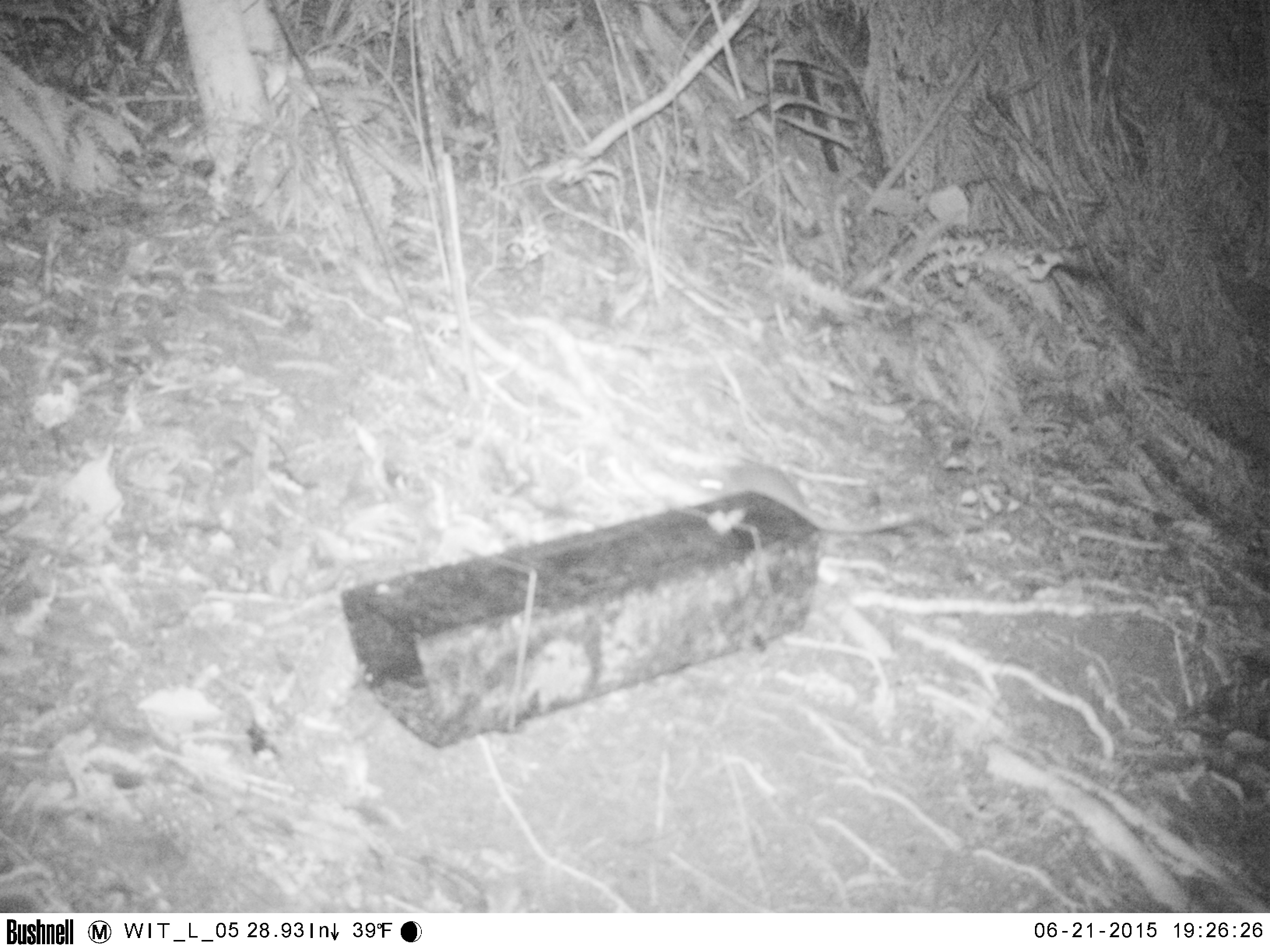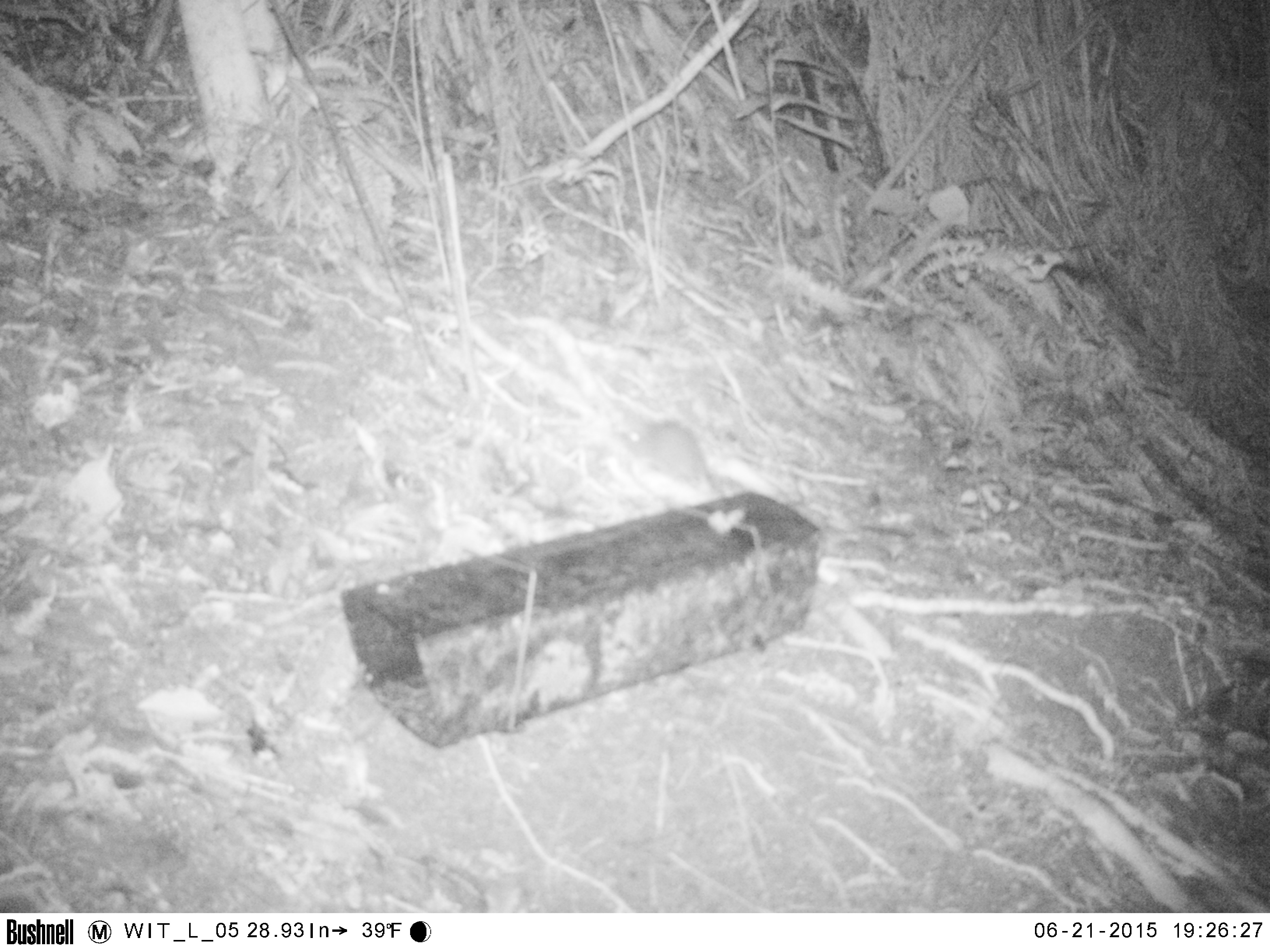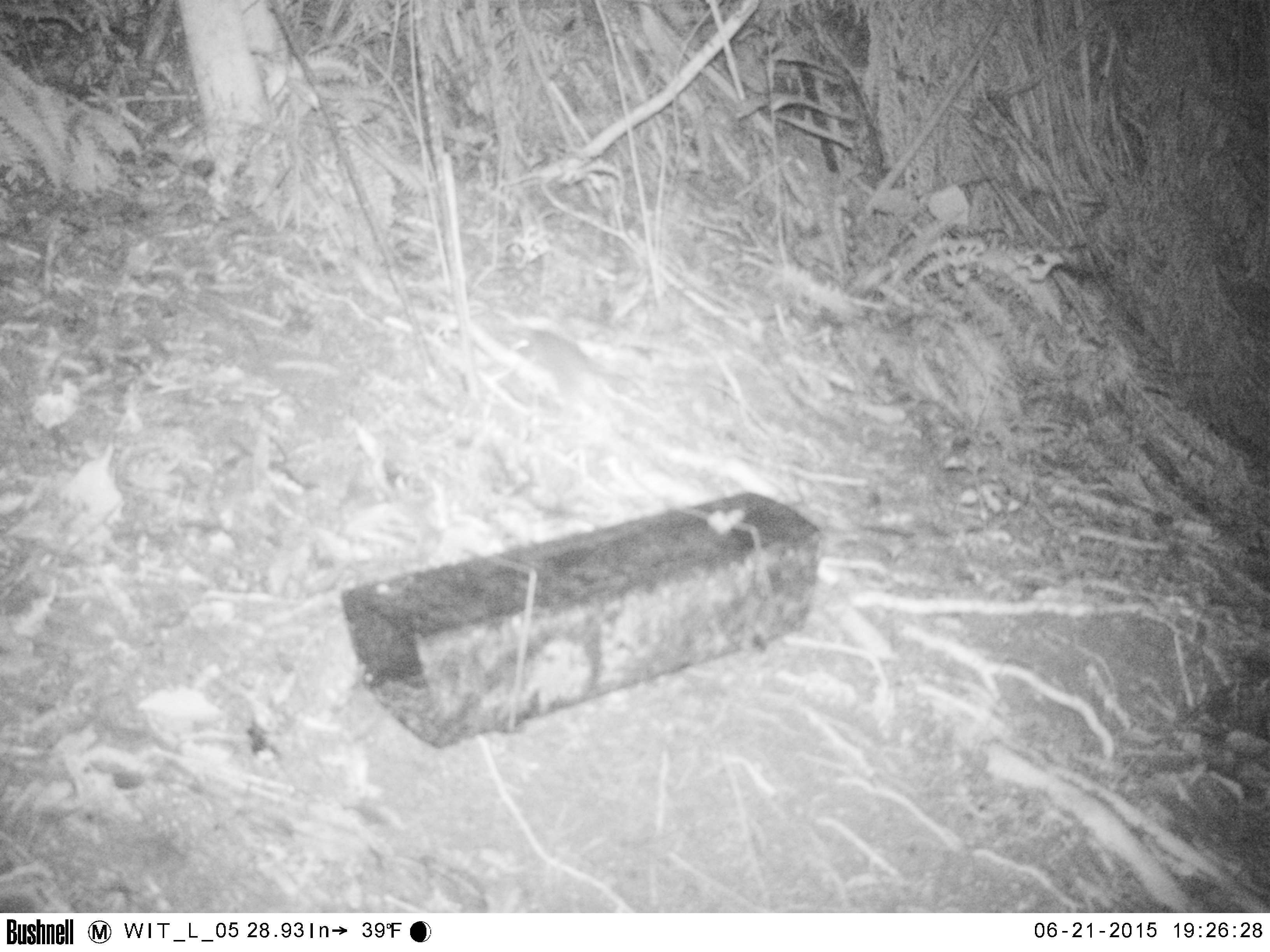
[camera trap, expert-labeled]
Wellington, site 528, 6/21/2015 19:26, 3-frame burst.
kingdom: Animalia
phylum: Chordata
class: Mammalia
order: Rodentia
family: Muridae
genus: Rattus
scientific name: Rattus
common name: rat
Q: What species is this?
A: Rat (Rattus).